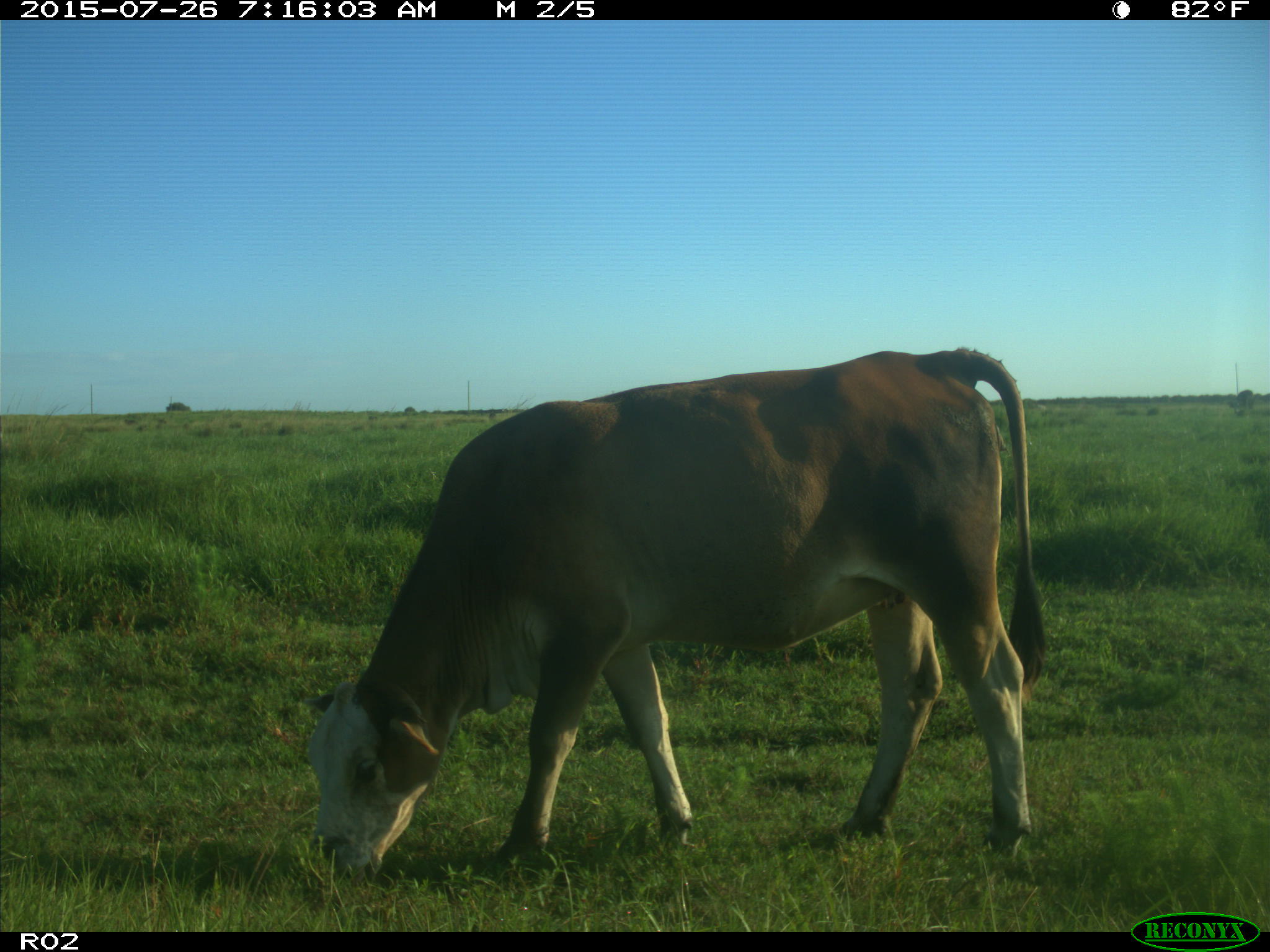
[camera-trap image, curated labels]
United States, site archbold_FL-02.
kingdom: Animalia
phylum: Chordata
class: Mammalia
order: Artiodactyla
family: Bovidae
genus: Bos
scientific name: Bos taurus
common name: domestic cow